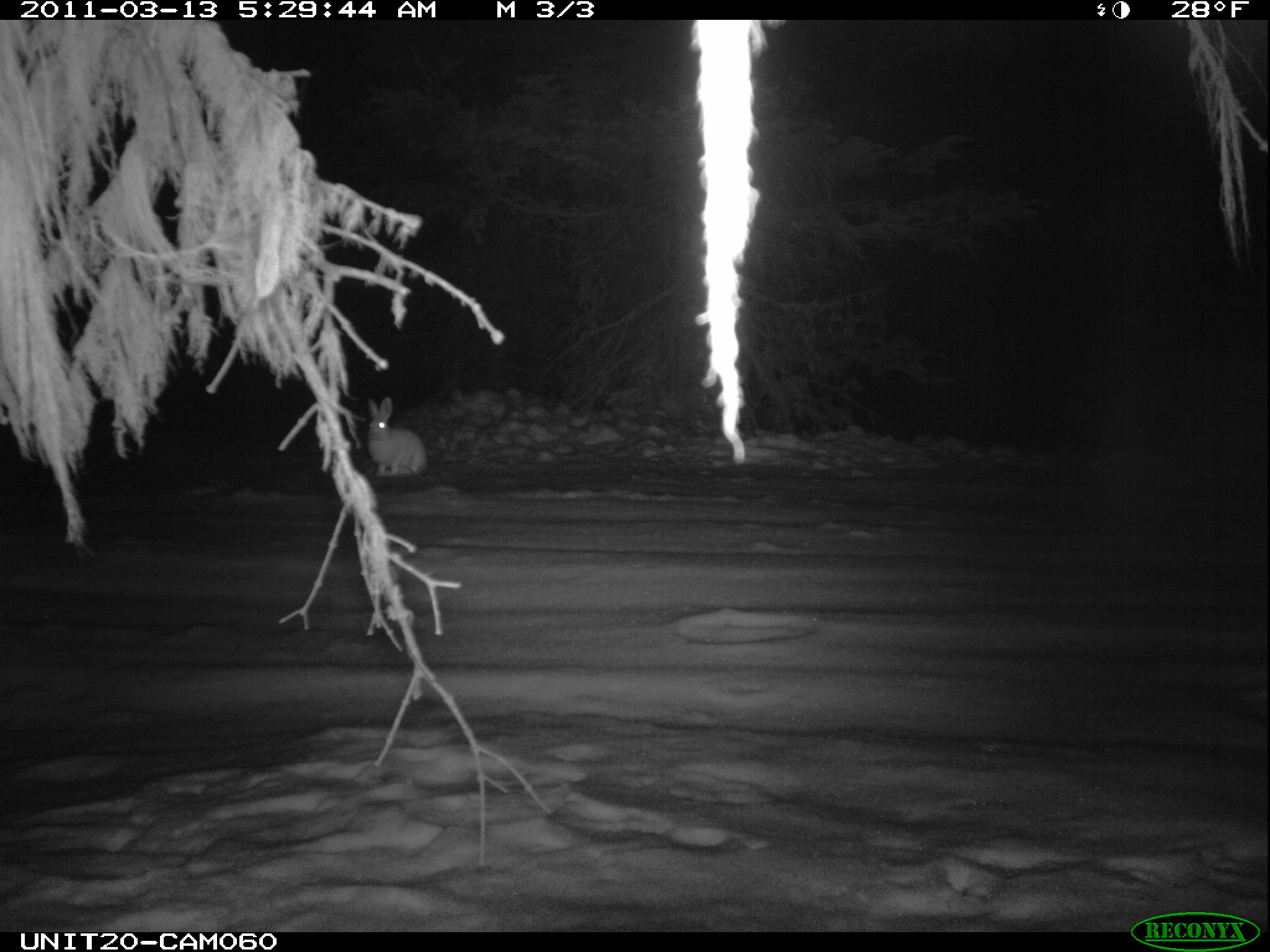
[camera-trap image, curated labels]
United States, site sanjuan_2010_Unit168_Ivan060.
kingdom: Animalia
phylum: Chordata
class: Mammalia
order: Lagomorpha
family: Leporidae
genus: Lepus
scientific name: Lepus americanus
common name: snowshoe hare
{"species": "Lepus americanus (snowshoe hare)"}